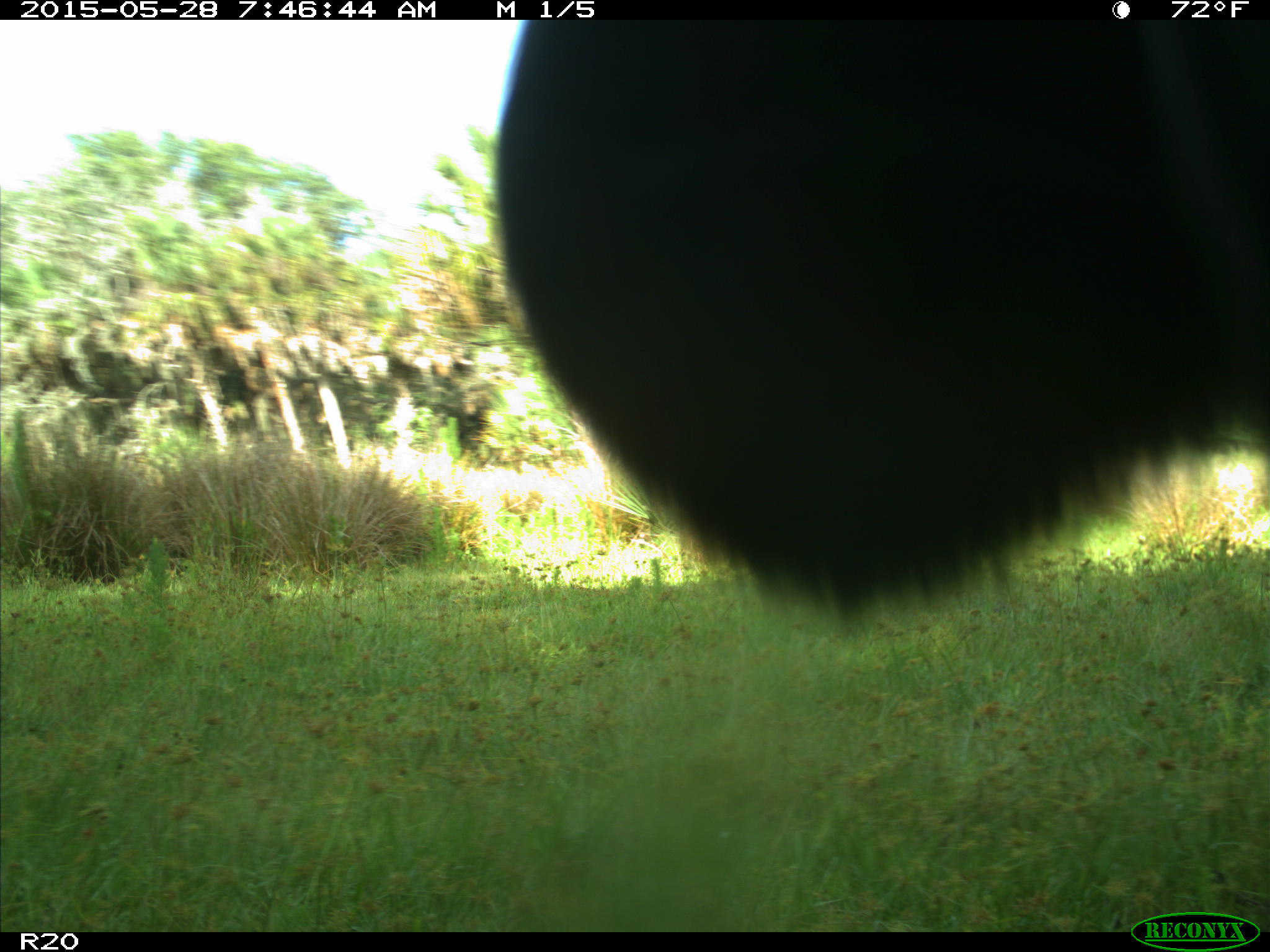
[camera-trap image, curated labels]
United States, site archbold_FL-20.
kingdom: Animalia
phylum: Chordata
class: Mammalia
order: Artiodactyla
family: Bovidae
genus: Bos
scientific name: Bos taurus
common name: domestic cow